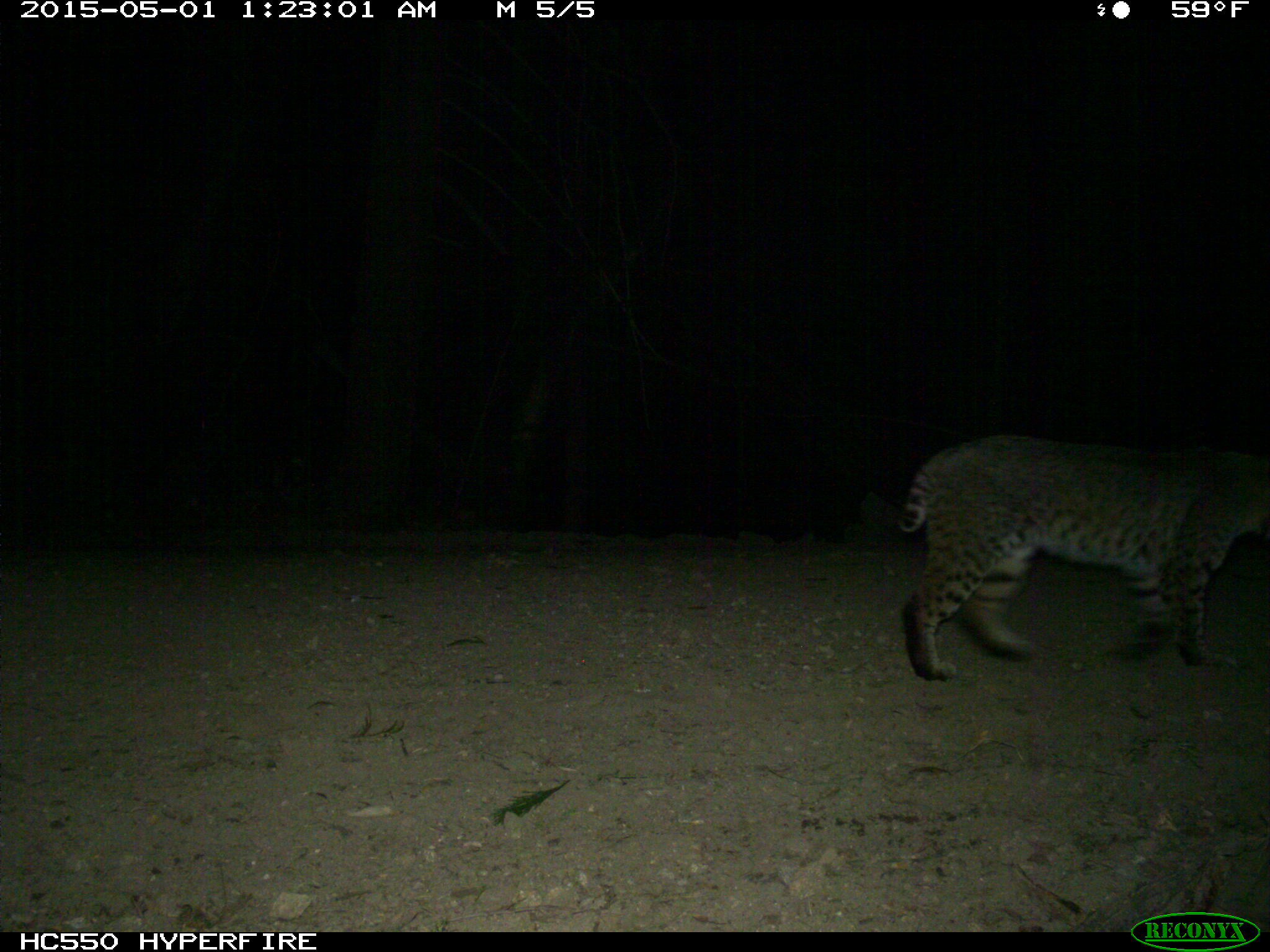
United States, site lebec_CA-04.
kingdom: Animalia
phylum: Chordata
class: Mammalia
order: Carnivora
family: Felidae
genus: Lynx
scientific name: Lynx rufus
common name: bobcat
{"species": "Lynx rufus (bobcat)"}